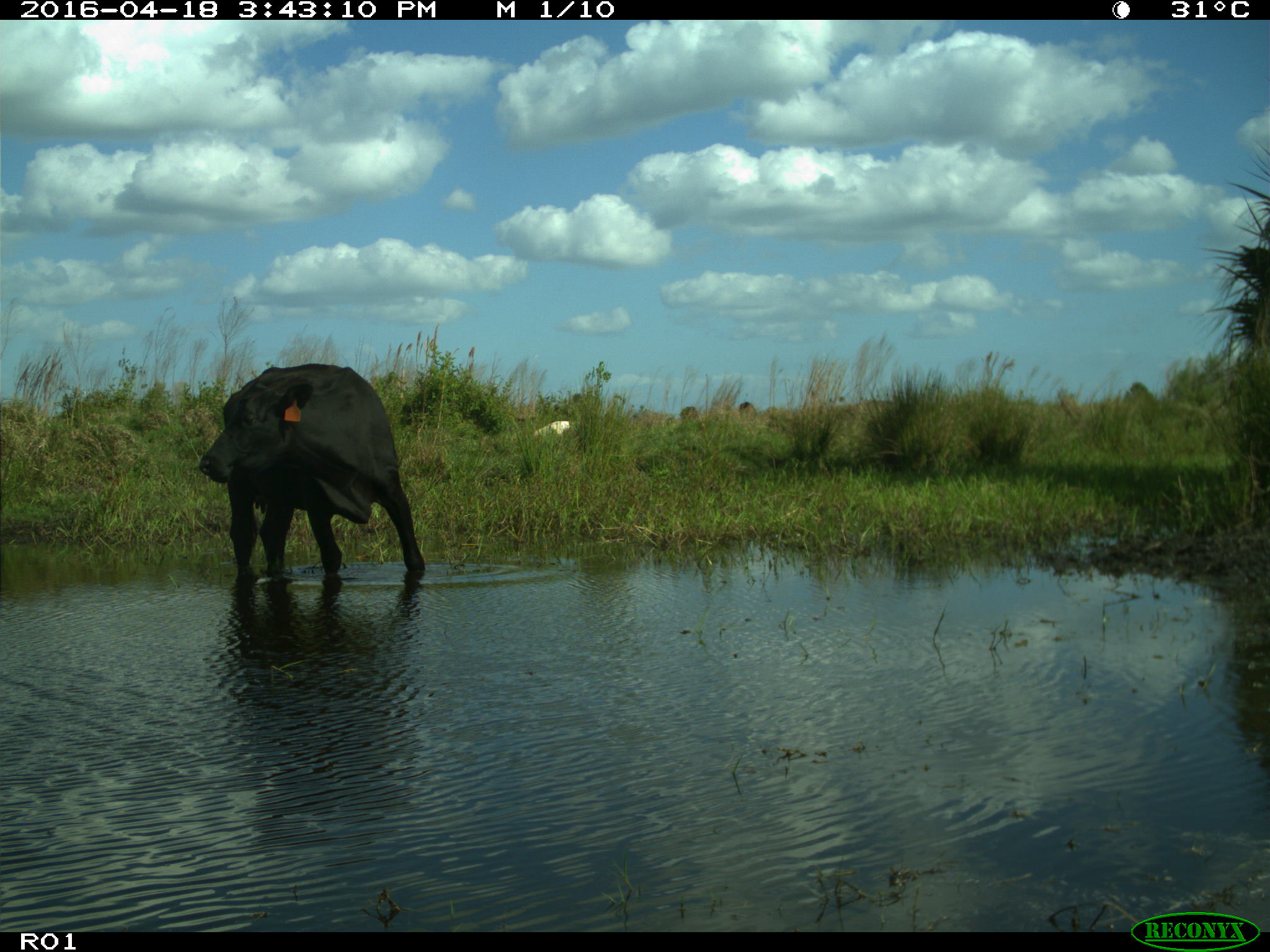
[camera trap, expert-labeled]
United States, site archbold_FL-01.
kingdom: Animalia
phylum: Chordata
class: Mammalia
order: Artiodactyla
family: Bovidae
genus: Bos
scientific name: Bos taurus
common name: domestic cow